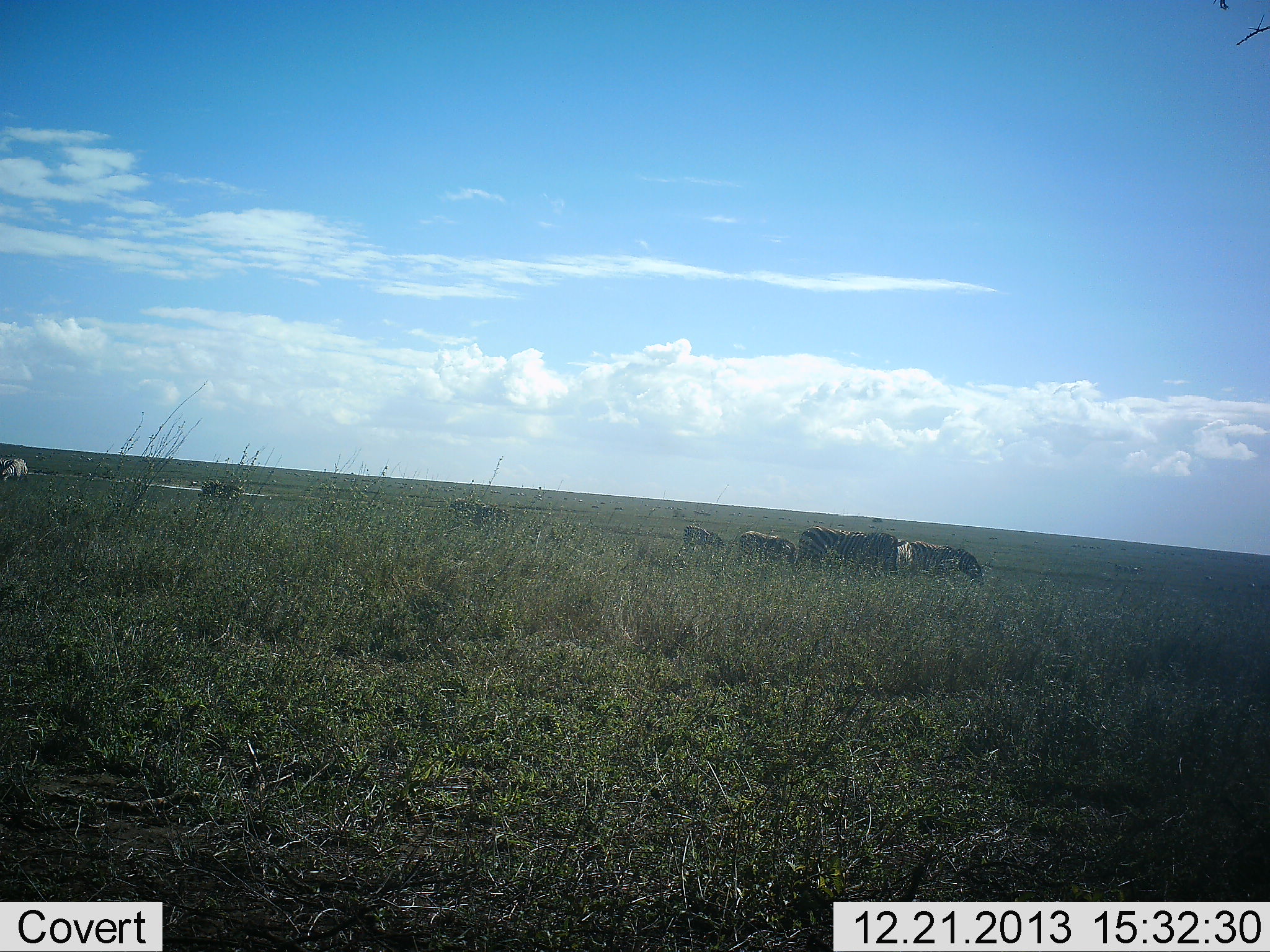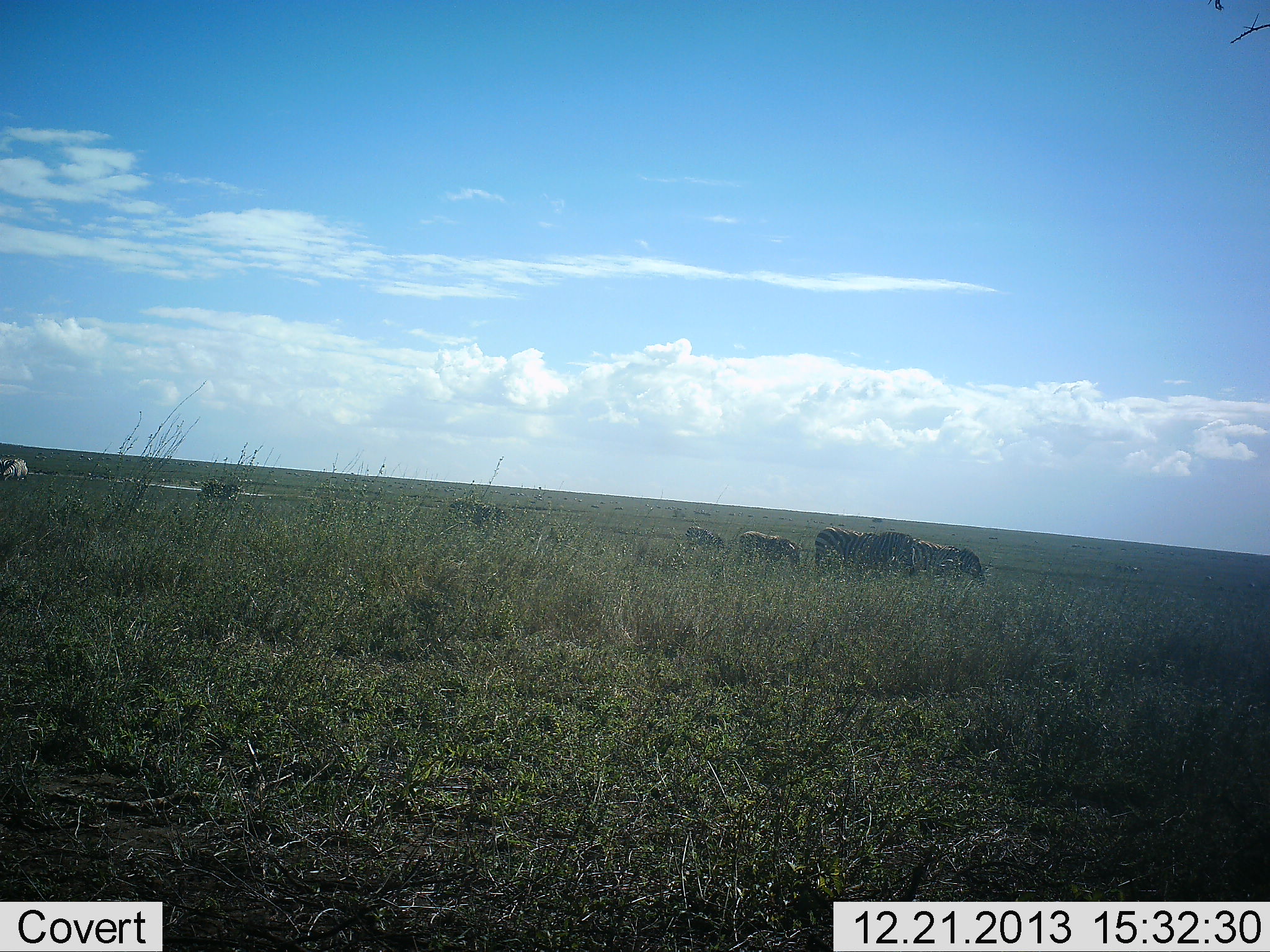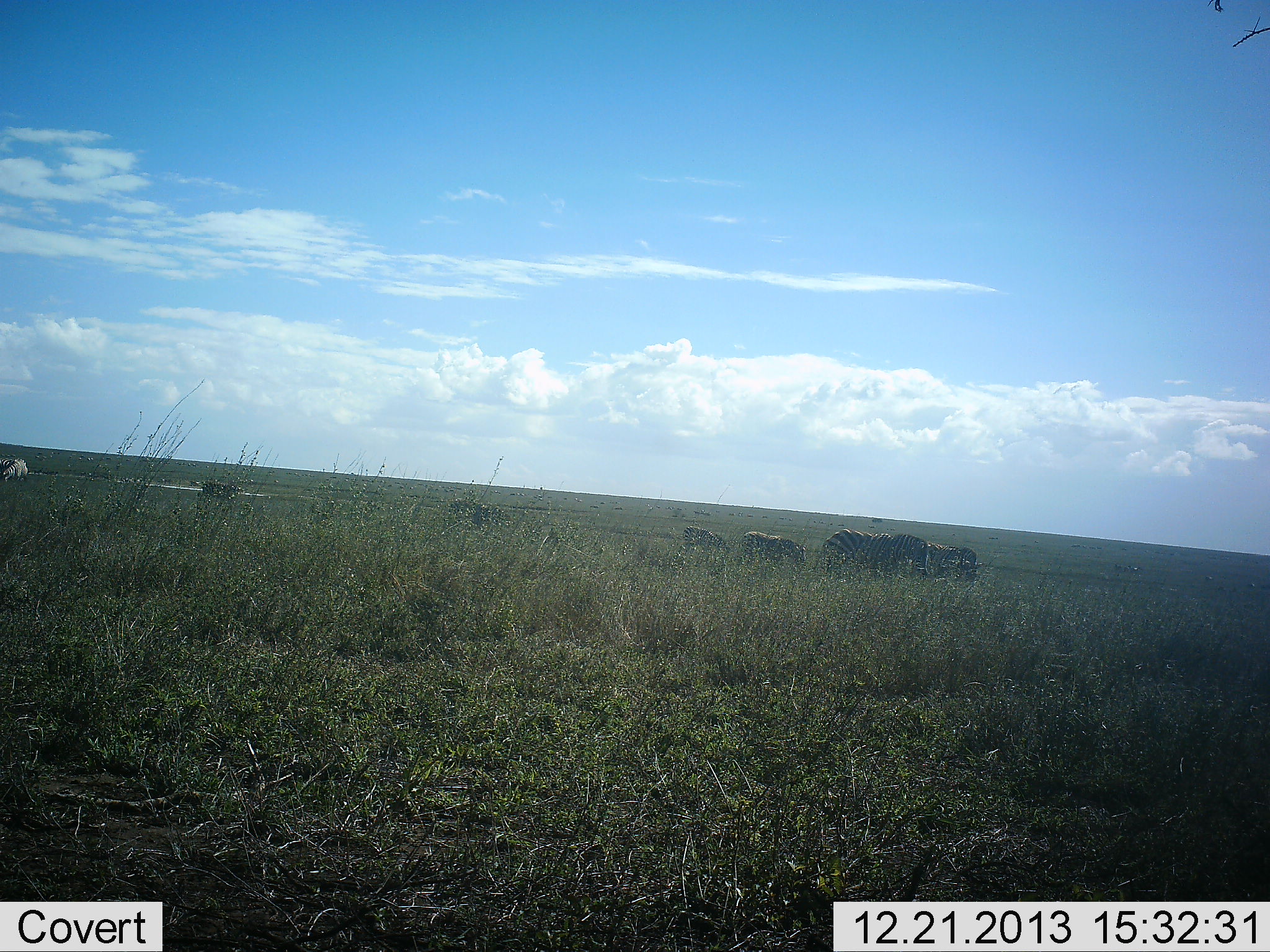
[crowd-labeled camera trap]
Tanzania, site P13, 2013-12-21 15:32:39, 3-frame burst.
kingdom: Animalia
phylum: Chordata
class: Mammalia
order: Perissodactyla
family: Equidae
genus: Equus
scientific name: Equus quagga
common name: plains zebra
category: zebra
Zebra (plains zebra) (Equus quagga), count 6. Behavior (volunteer vote fractions): standing 40%, resting 0%, moving 50%, interacting 0%. Young present (vote fraction): 10%. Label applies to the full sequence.